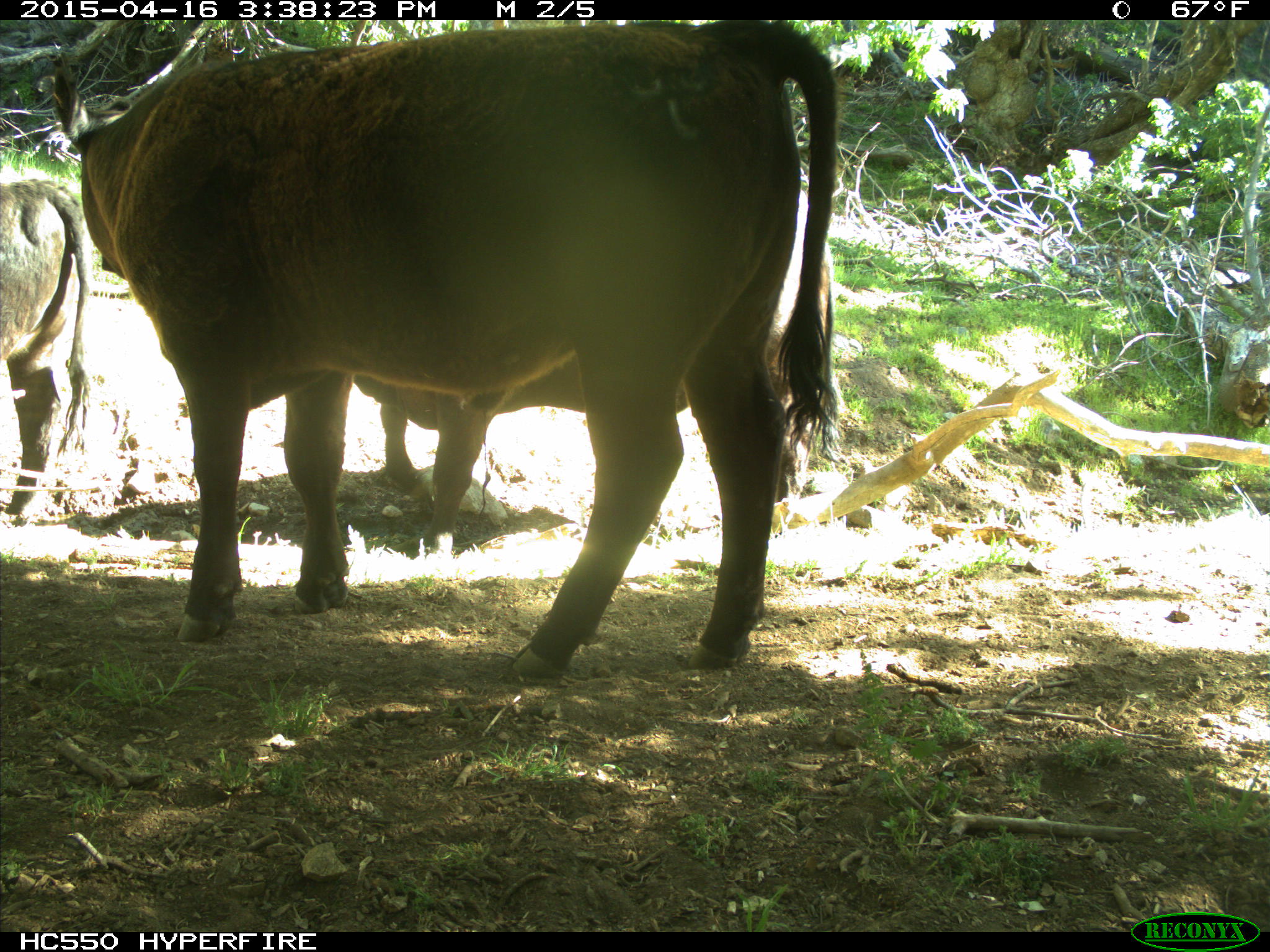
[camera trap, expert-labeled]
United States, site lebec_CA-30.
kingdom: Animalia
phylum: Chordata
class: Mammalia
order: Artiodactyla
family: Bovidae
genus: Bos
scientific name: Bos taurus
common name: domestic cow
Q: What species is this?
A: Bos taurus (domestic cow).